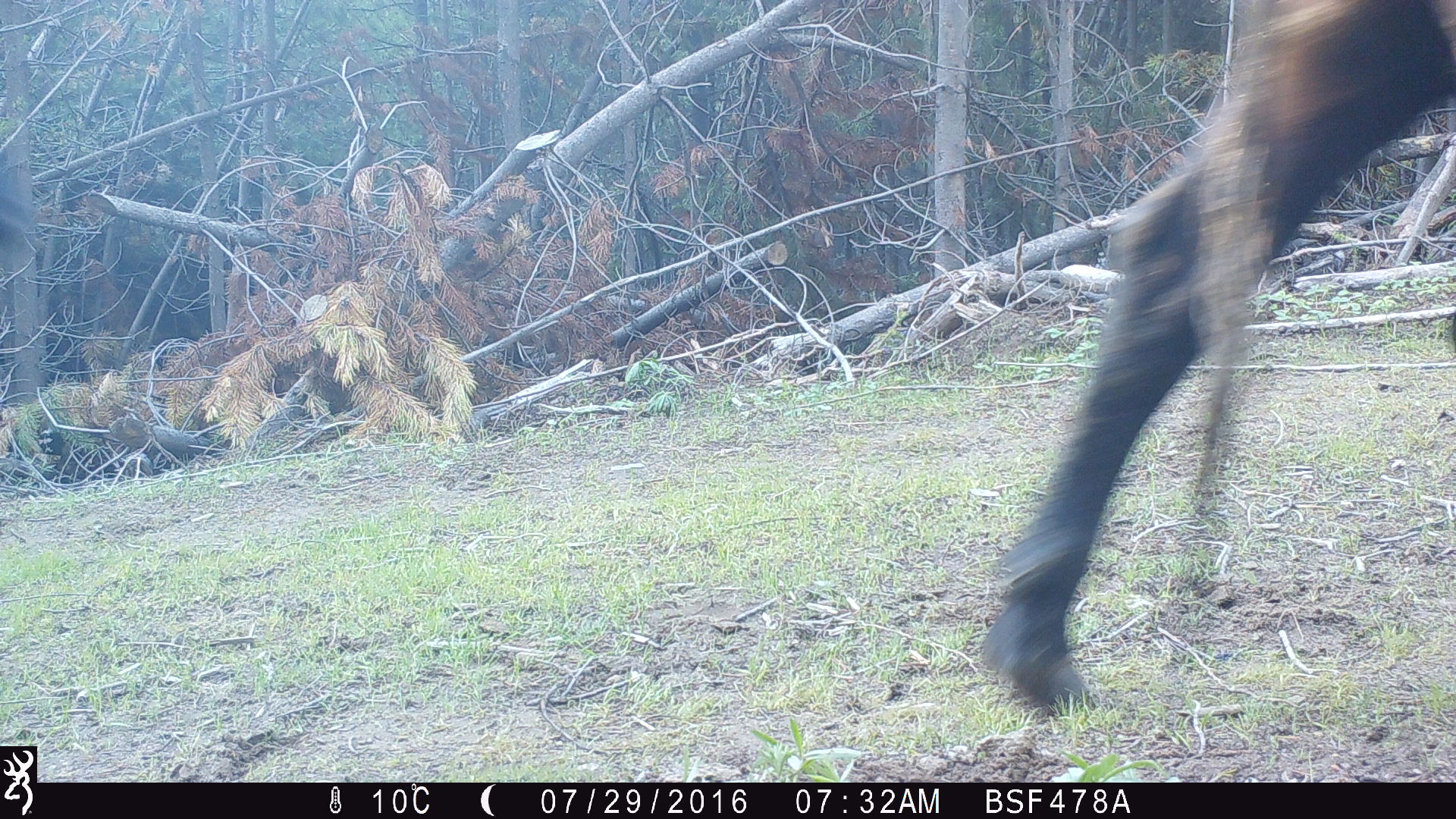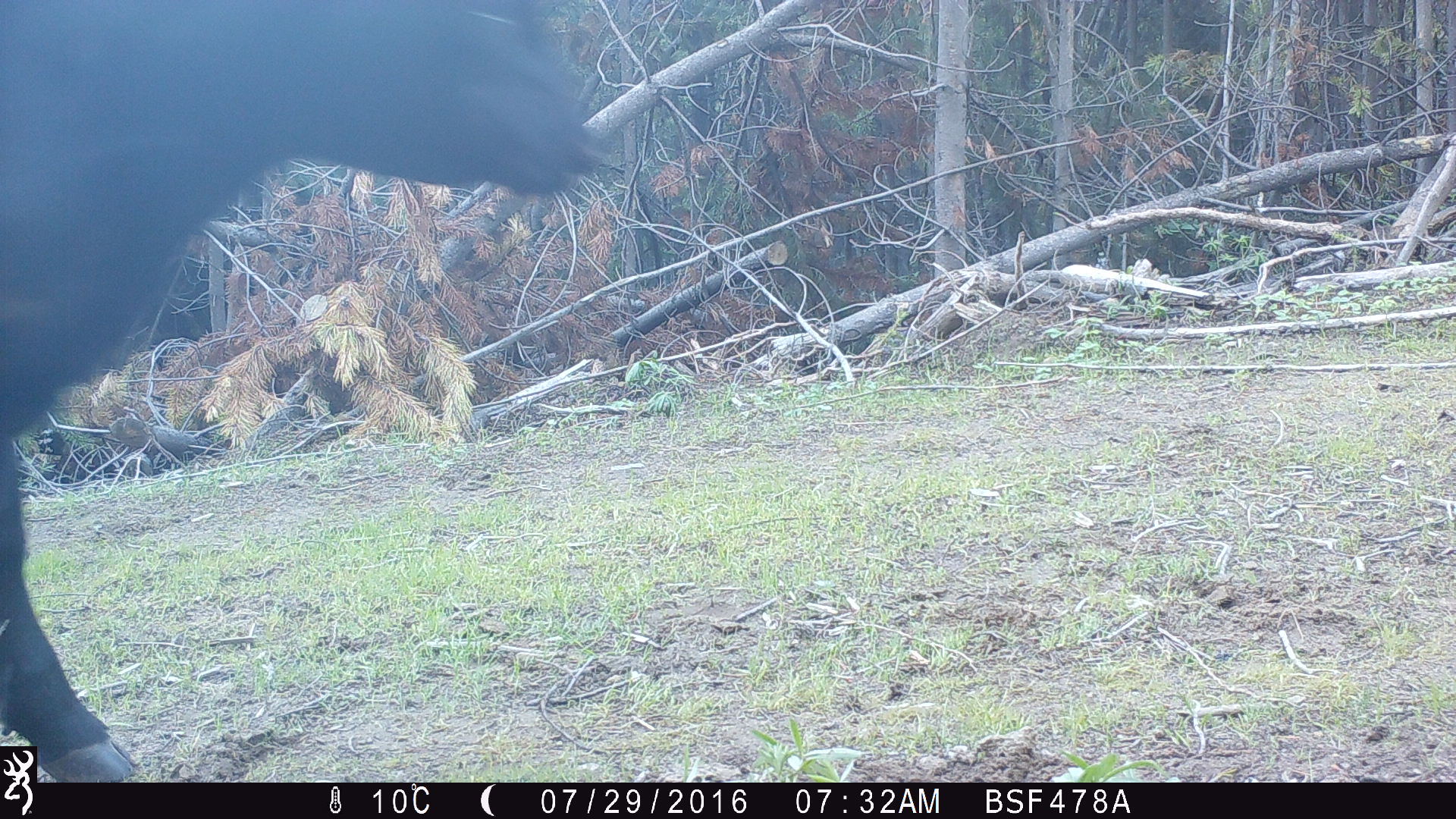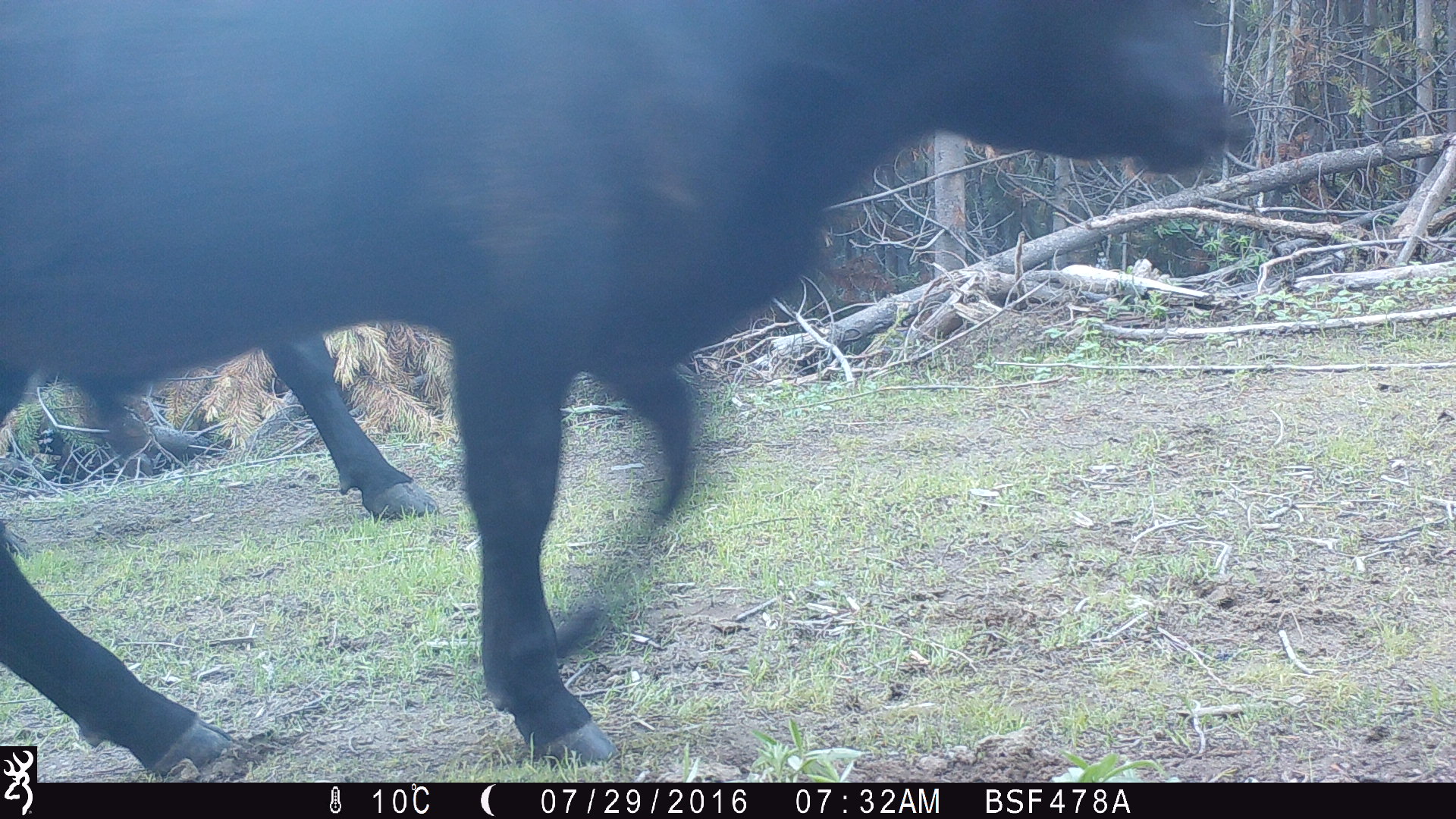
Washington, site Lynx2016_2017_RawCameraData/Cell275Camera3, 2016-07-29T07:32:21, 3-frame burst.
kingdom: Animalia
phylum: Chordata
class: Mammalia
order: Artiodactyla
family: Bovidae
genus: Bos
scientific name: Bos taurus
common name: domestic cattle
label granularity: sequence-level